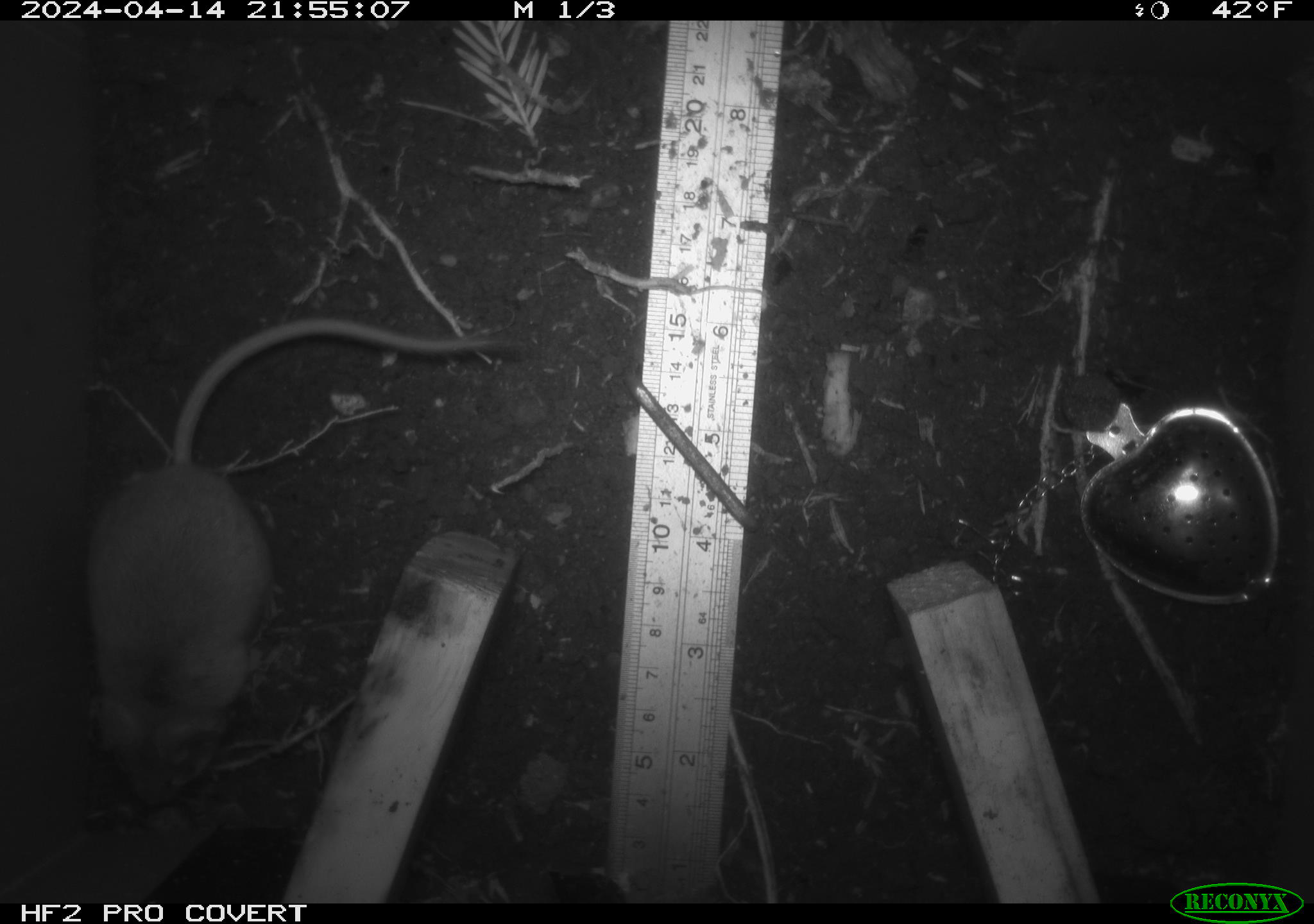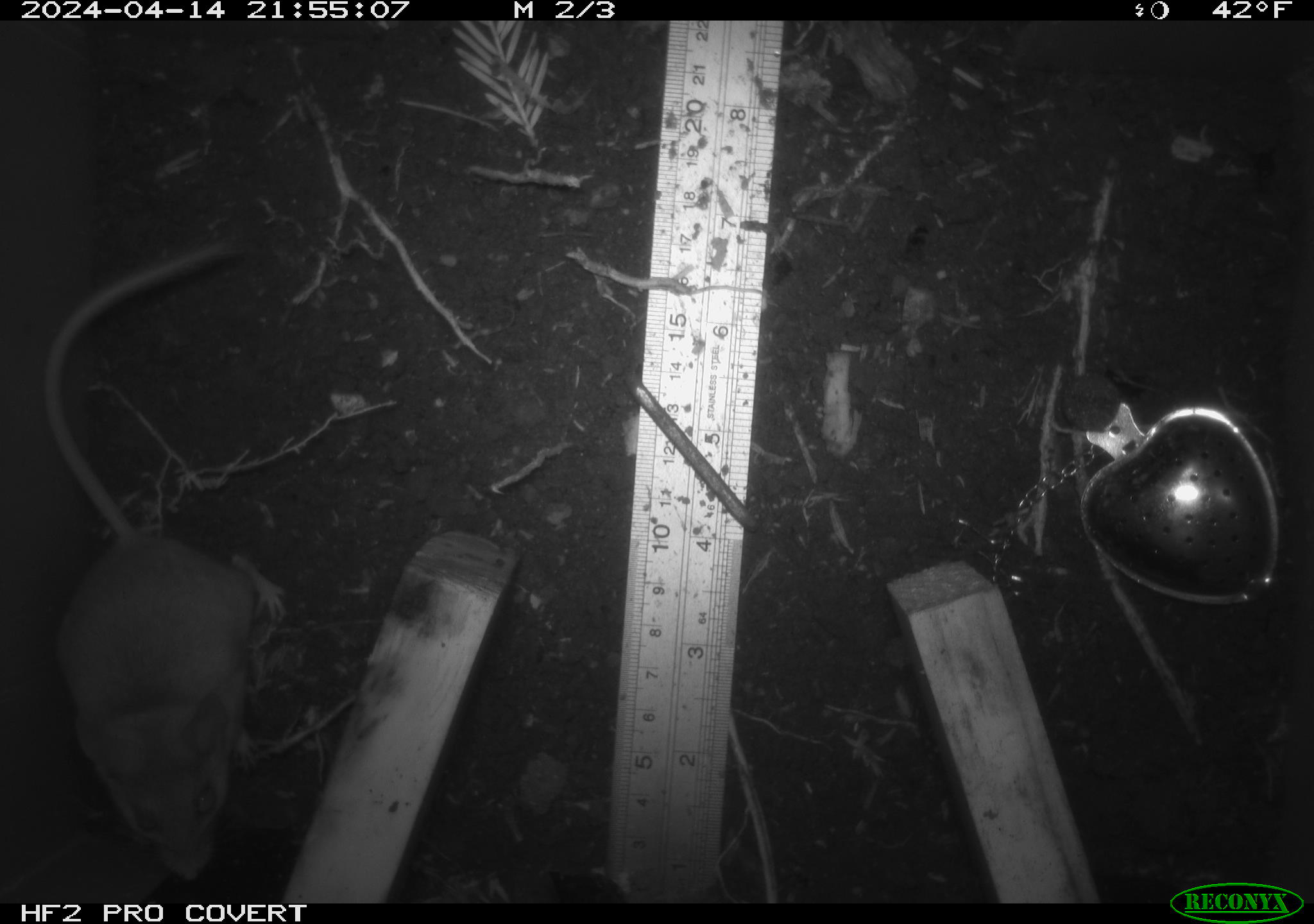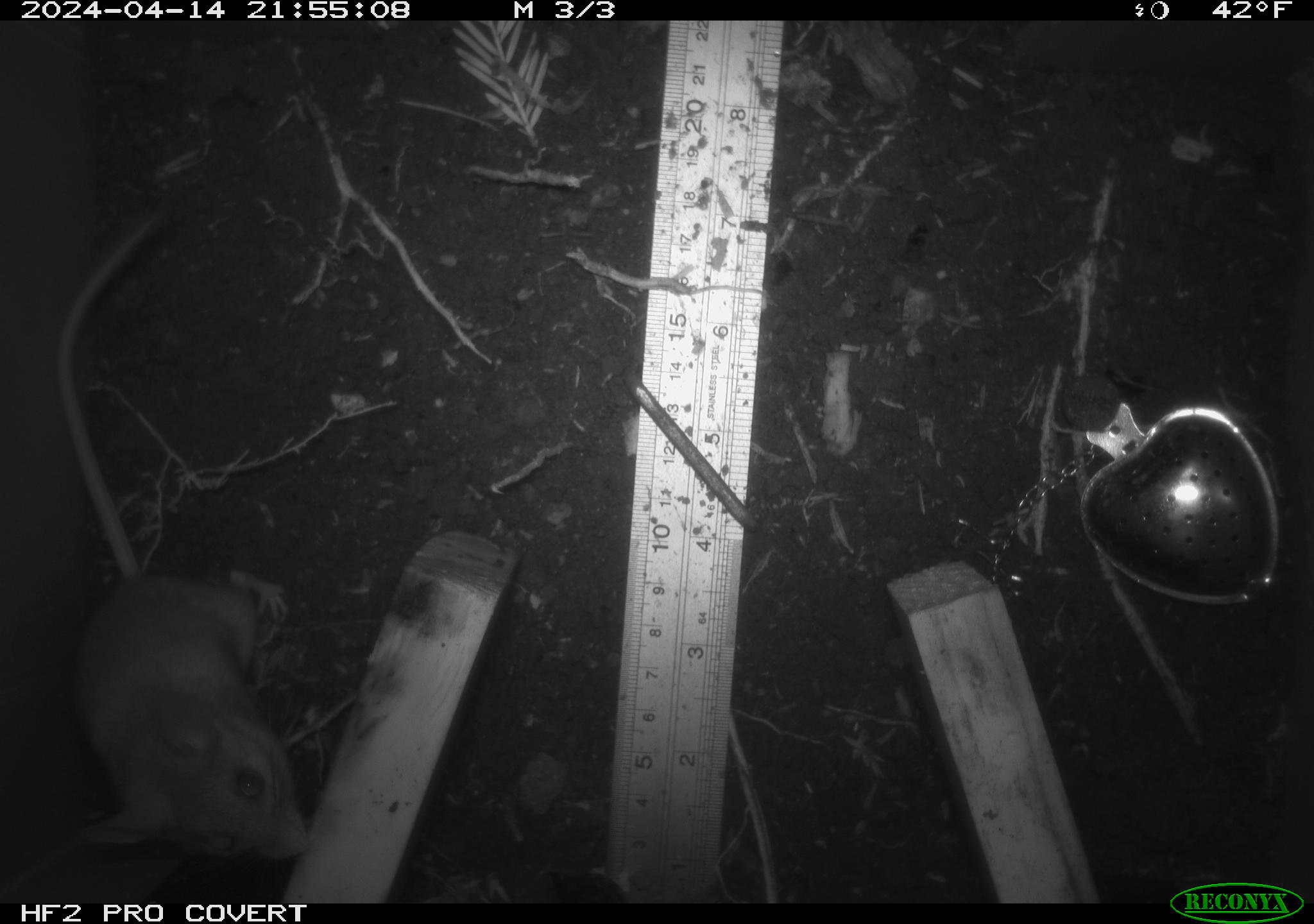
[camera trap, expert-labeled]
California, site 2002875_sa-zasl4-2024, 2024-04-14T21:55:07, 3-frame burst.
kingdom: Animalia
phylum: Chordata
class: Mammalia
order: Rodentia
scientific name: Rodentia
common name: rodent